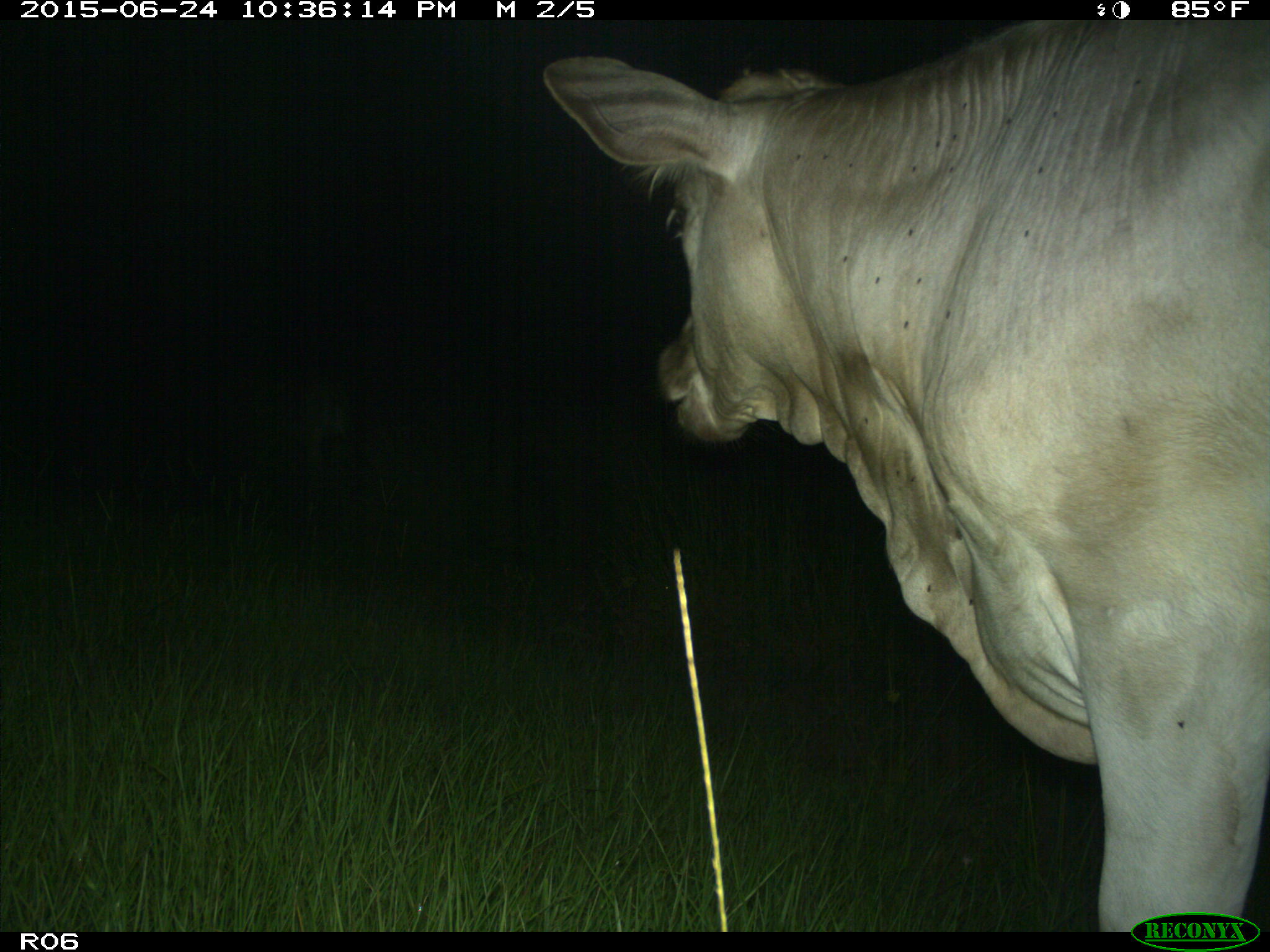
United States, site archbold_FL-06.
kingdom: Animalia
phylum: Chordata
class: Mammalia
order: Artiodactyla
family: Bovidae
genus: Bos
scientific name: Bos taurus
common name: domestic cow